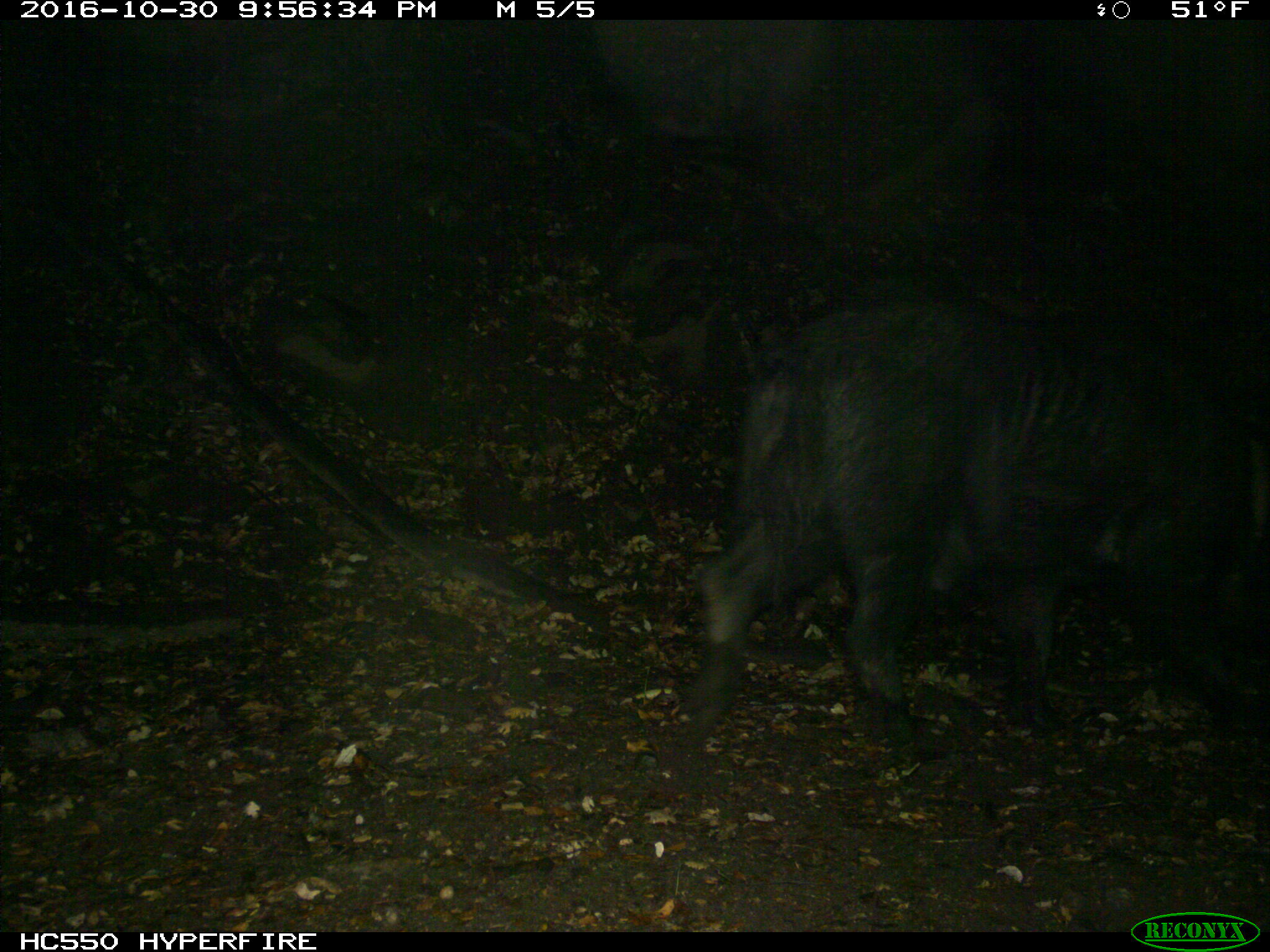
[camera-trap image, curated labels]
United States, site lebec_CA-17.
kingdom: Animalia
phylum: Chordata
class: Mammalia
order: Artiodactyla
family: Suidae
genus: Sus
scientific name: Sus scrofa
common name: wild boar